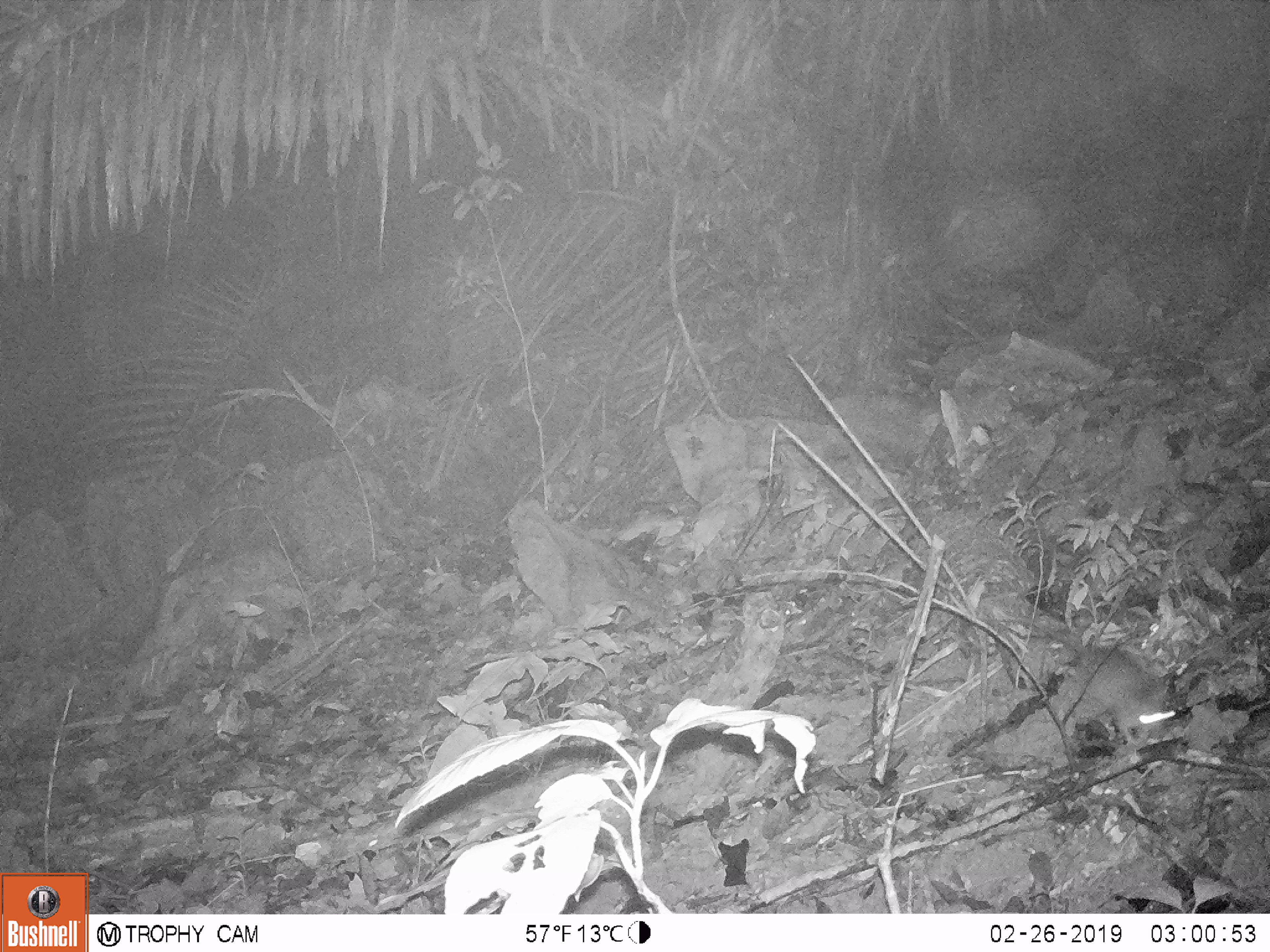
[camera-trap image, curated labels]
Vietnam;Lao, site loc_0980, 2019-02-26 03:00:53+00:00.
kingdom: Animalia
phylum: Chordata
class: Mammalia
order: Rodentia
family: Muridae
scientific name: Muridae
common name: old-world mice and rats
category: unidentified murid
Unidentified murid (old-world mice and rats) (Muridae). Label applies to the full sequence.